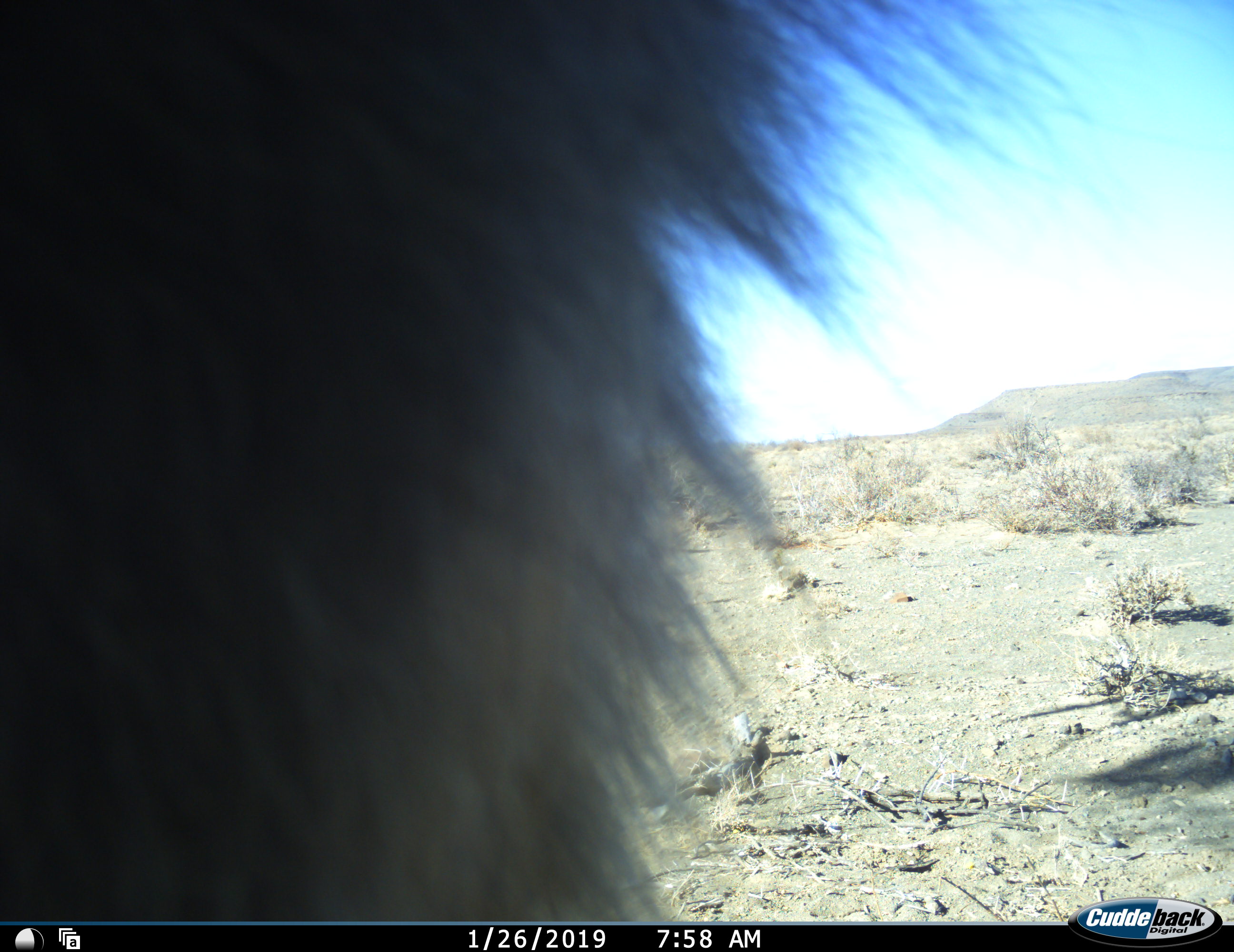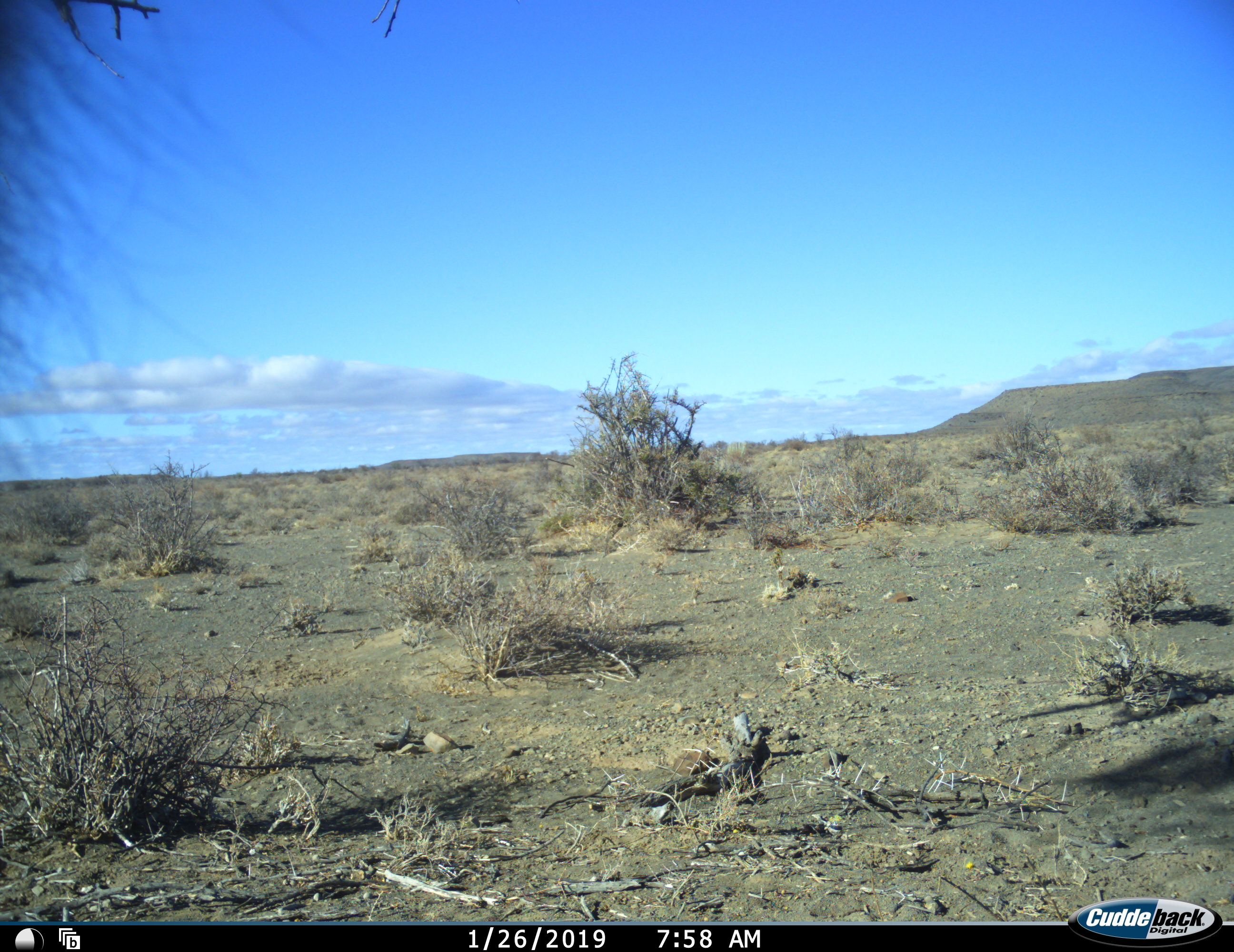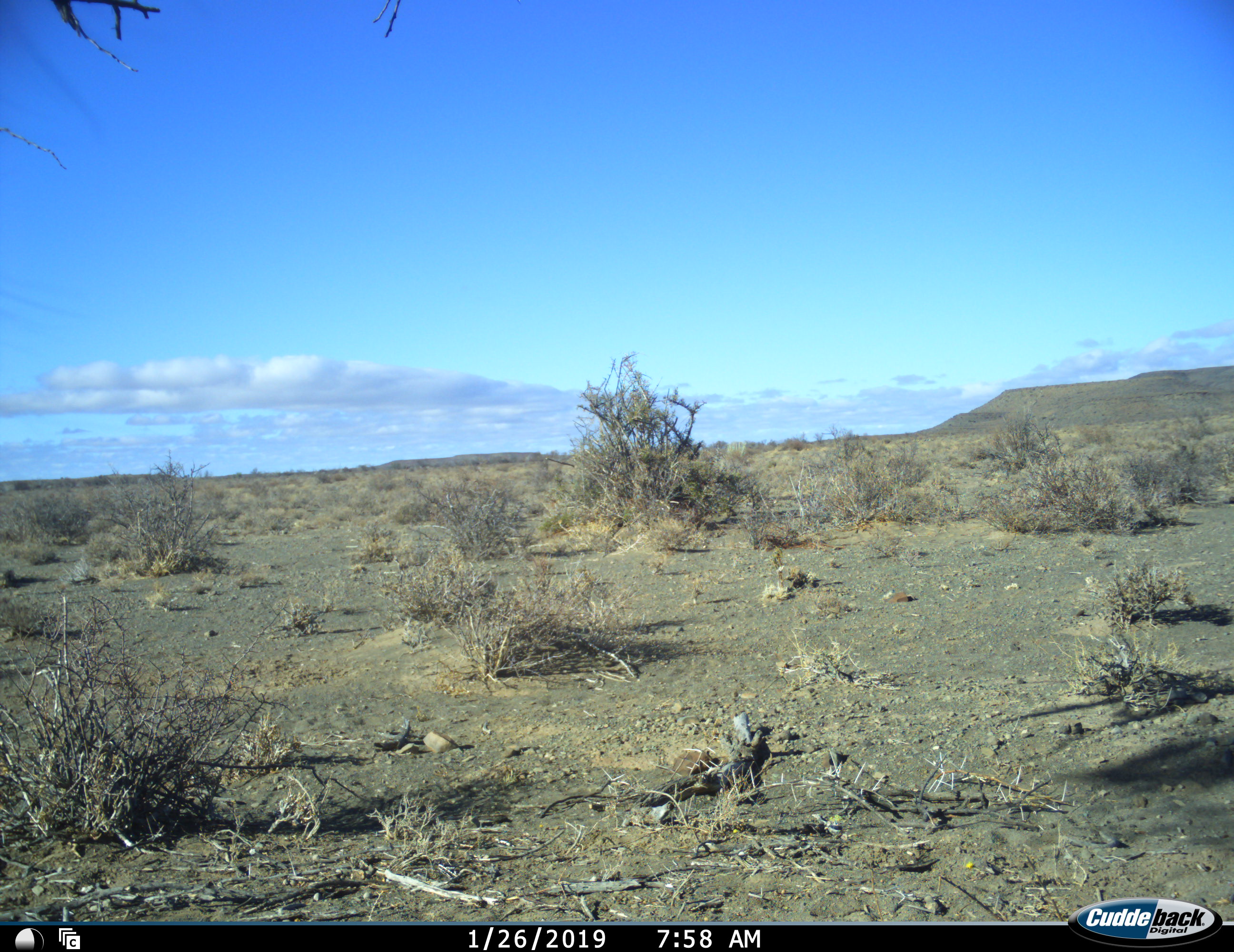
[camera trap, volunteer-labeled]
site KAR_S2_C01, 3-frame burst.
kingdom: Animalia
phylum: Chordata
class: Mammalia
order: Primates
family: Cercopithecidae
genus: Papio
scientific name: Papio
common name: baboon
Baboon (Papio), count 1. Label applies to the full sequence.